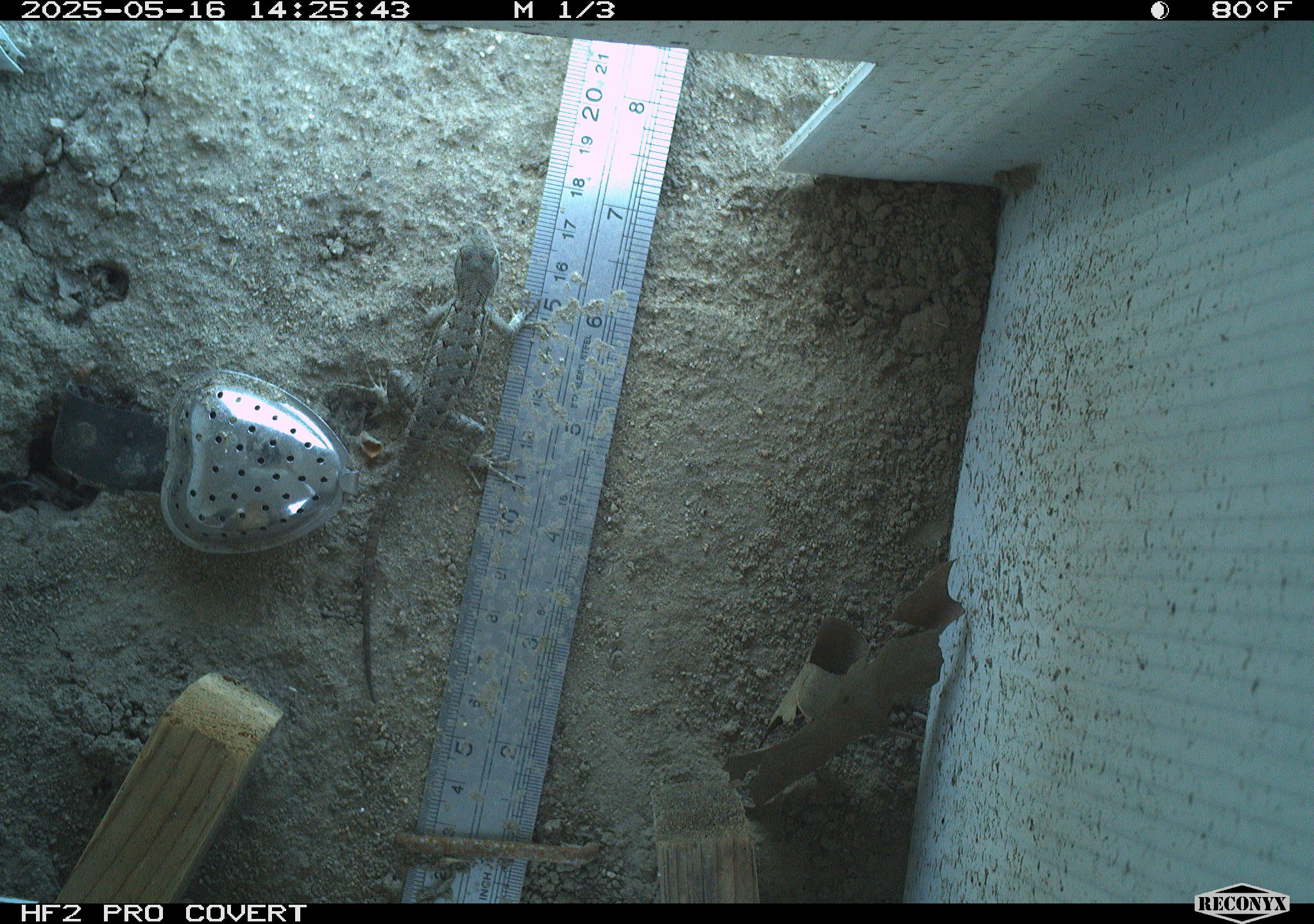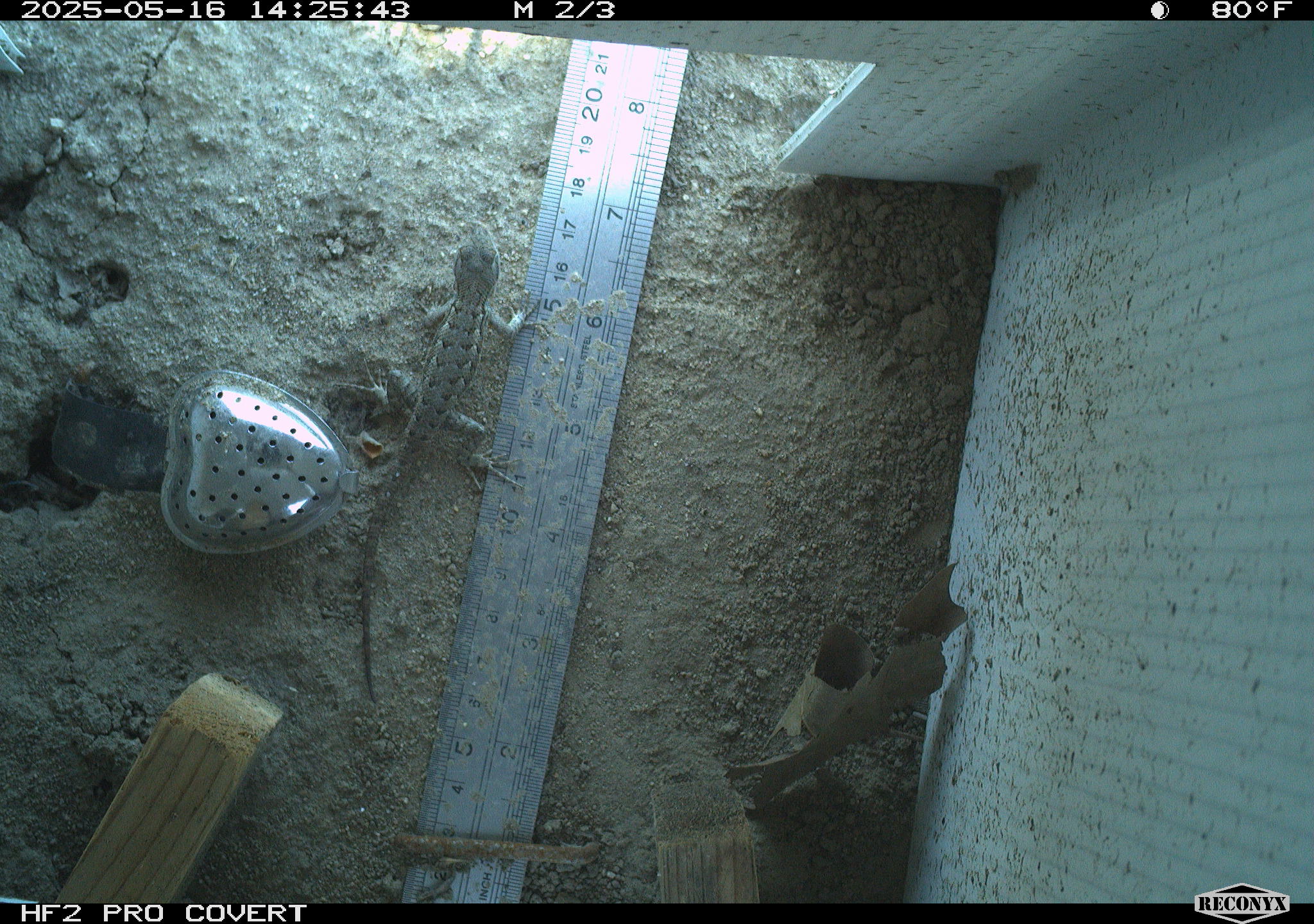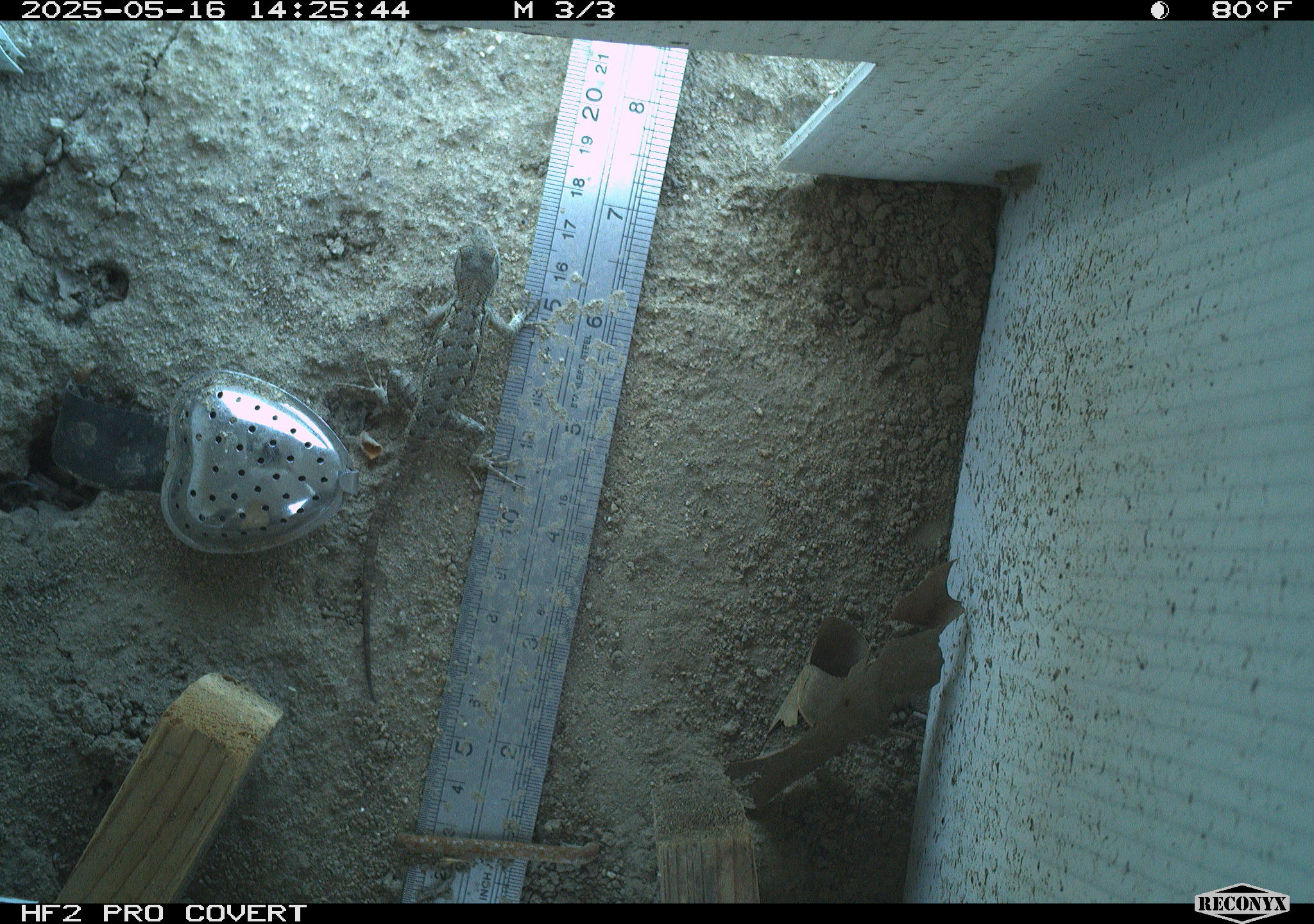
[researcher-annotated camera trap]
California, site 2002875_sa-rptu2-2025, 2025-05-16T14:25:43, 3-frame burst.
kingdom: Animalia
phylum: Chordata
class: Reptilia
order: Squamata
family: Phrynosomatidae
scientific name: Phrynosomatidae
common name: north american spiny lizards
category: sceloporus/uta species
Sceloporus/uta species (north american spiny lizards) (Phrynosomatidae).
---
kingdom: Animalia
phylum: Chordata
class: Reptilia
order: Squamata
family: Phrynosomatidae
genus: Sceloporus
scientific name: Sceloporus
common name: spiny lizards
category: sceloporus species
Sceloporus species (spiny lizards) (Sceloporus).